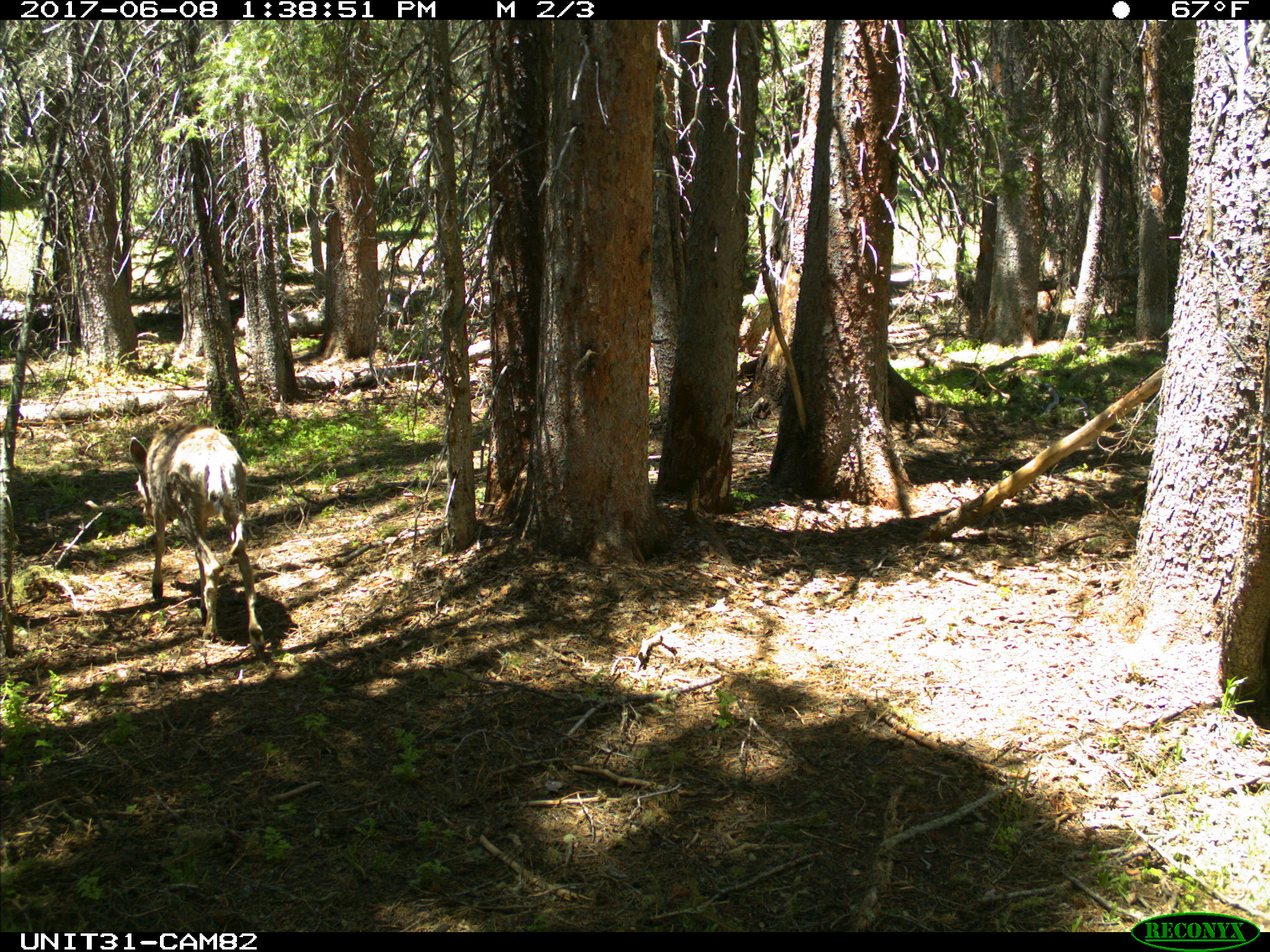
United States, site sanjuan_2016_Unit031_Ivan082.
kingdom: Animalia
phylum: Chordata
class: Mammalia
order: Artiodactyla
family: Cervidae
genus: Odocoileus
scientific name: Odocoileus hemionus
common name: mule deer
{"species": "Odocoileus hemionus (mule deer)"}